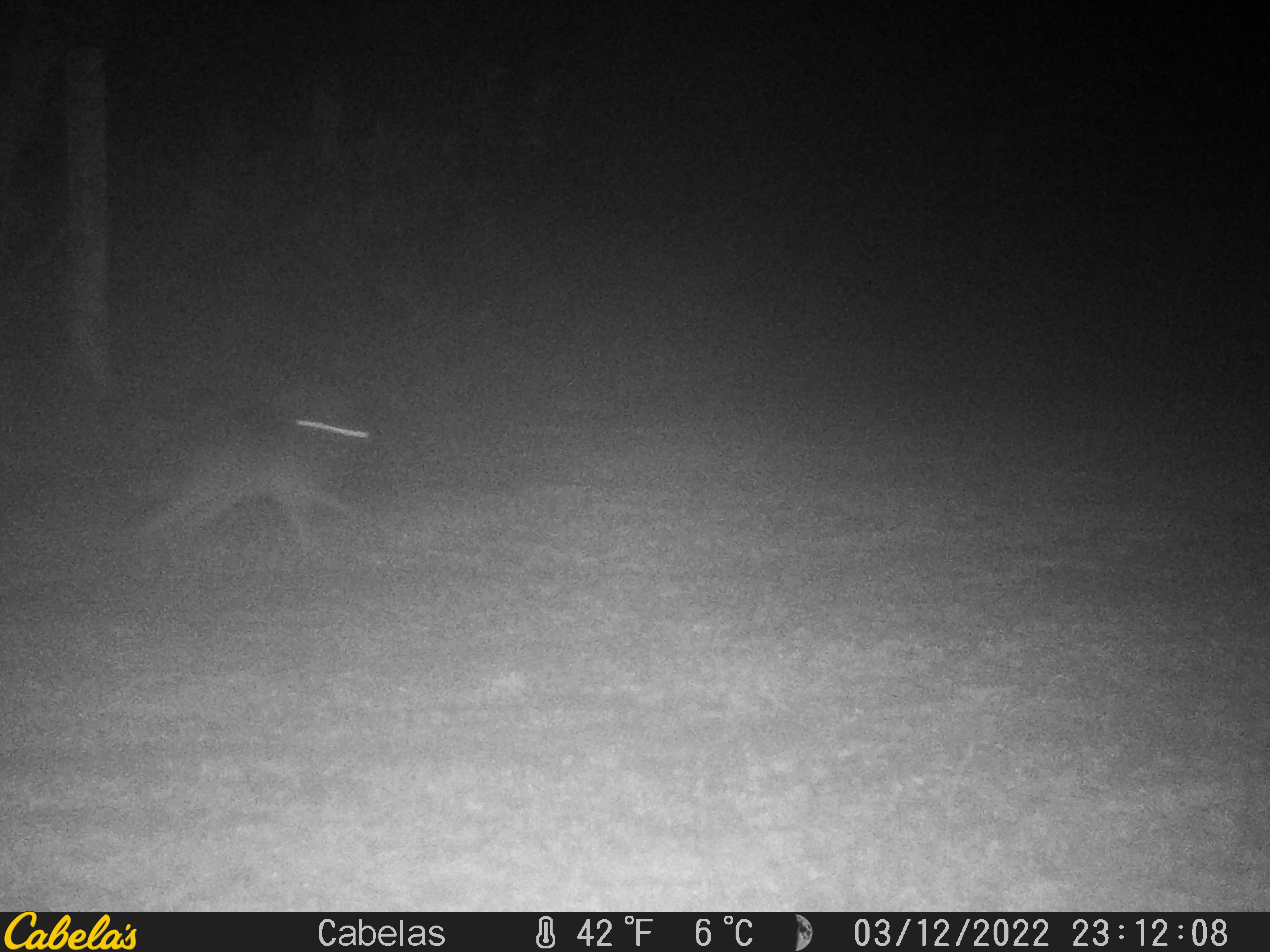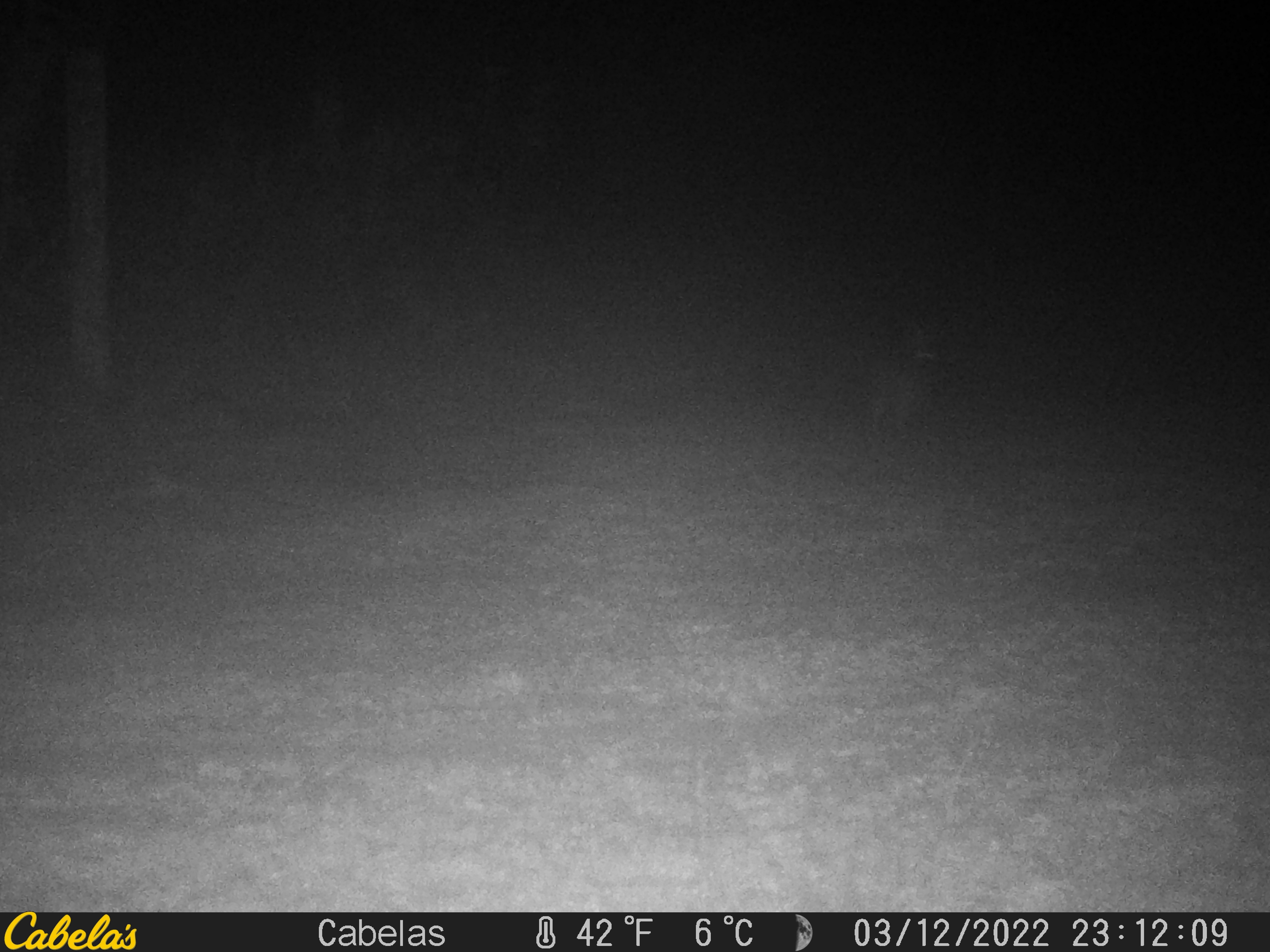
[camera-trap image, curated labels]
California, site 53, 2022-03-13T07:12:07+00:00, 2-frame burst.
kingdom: Animalia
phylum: Chordata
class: Mammalia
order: Lagomorpha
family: Leporidae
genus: Lepus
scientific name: Lepus californicus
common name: black-tailed jackrabbit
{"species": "black-tailed jackrabbit (Lepus californicus)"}